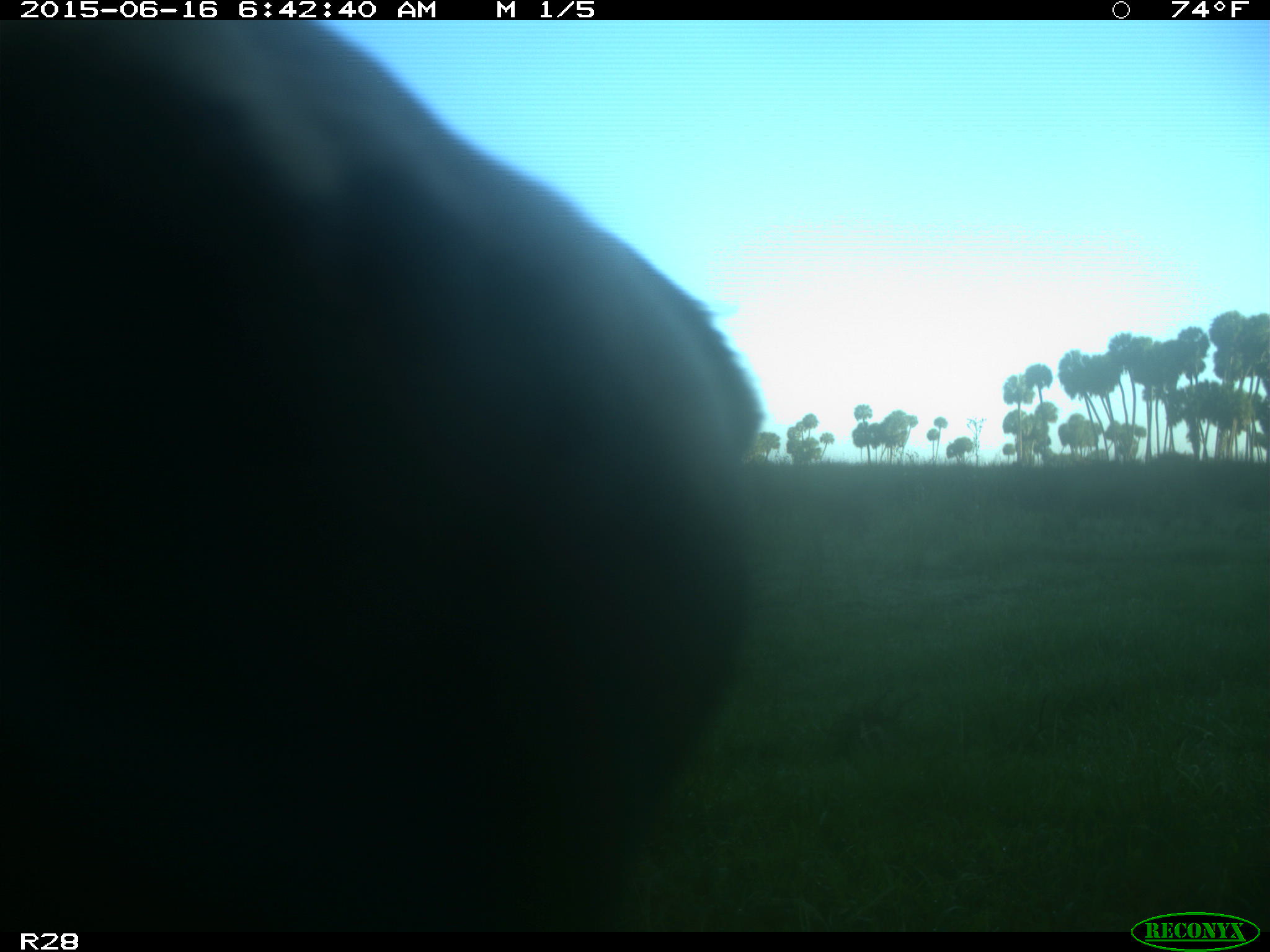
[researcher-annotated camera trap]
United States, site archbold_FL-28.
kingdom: Animalia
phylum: Chordata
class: Mammalia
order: Artiodactyla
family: Bovidae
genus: Bos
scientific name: Bos taurus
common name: domestic cow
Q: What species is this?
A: Bos taurus (domestic cow).